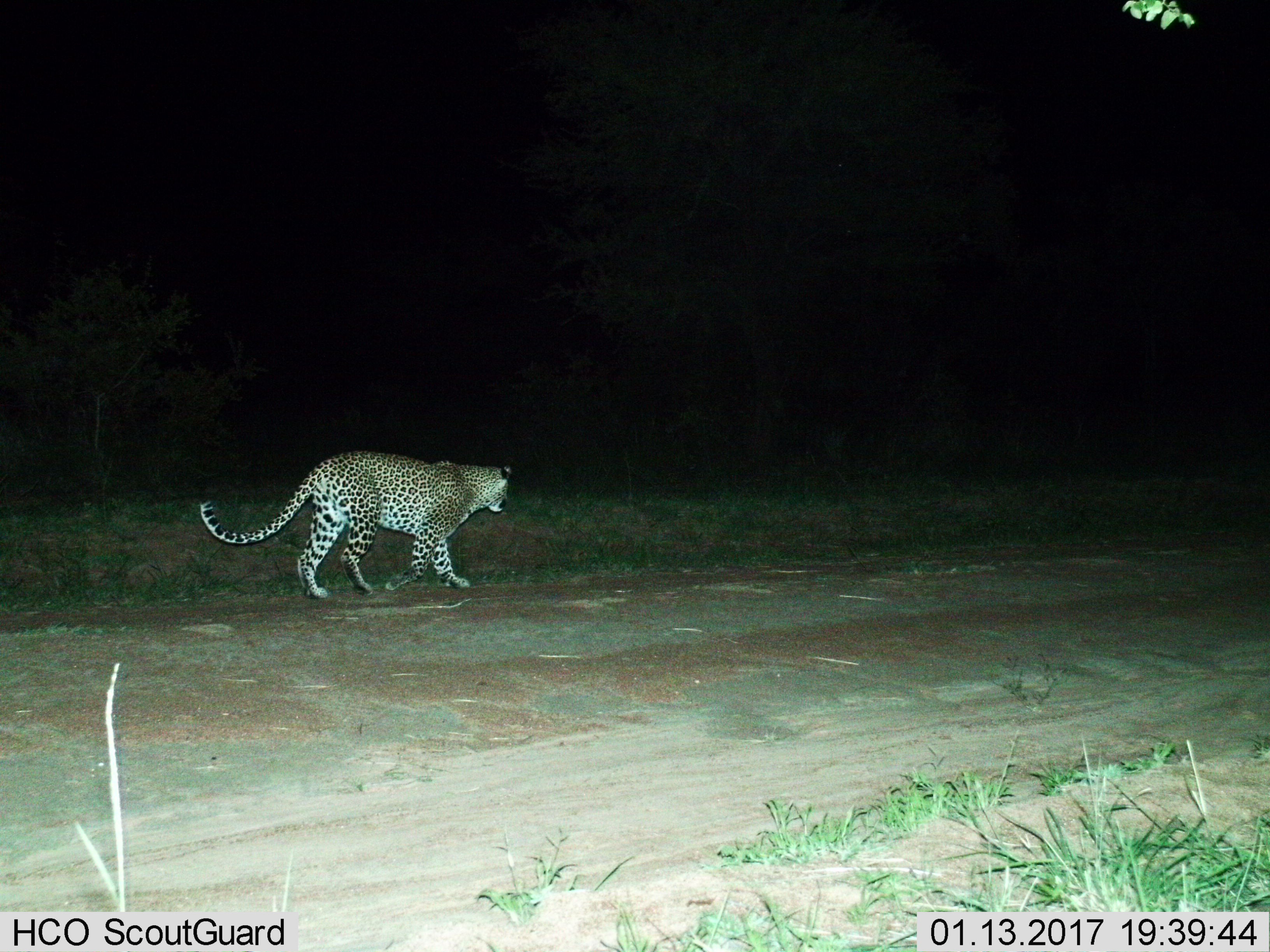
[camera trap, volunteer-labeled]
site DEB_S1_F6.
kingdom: Animalia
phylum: Chordata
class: Mammalia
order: Carnivora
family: Felidae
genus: Panthera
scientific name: Panthera pardus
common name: leopard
Leopard (Panthera pardus), count 1. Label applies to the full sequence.